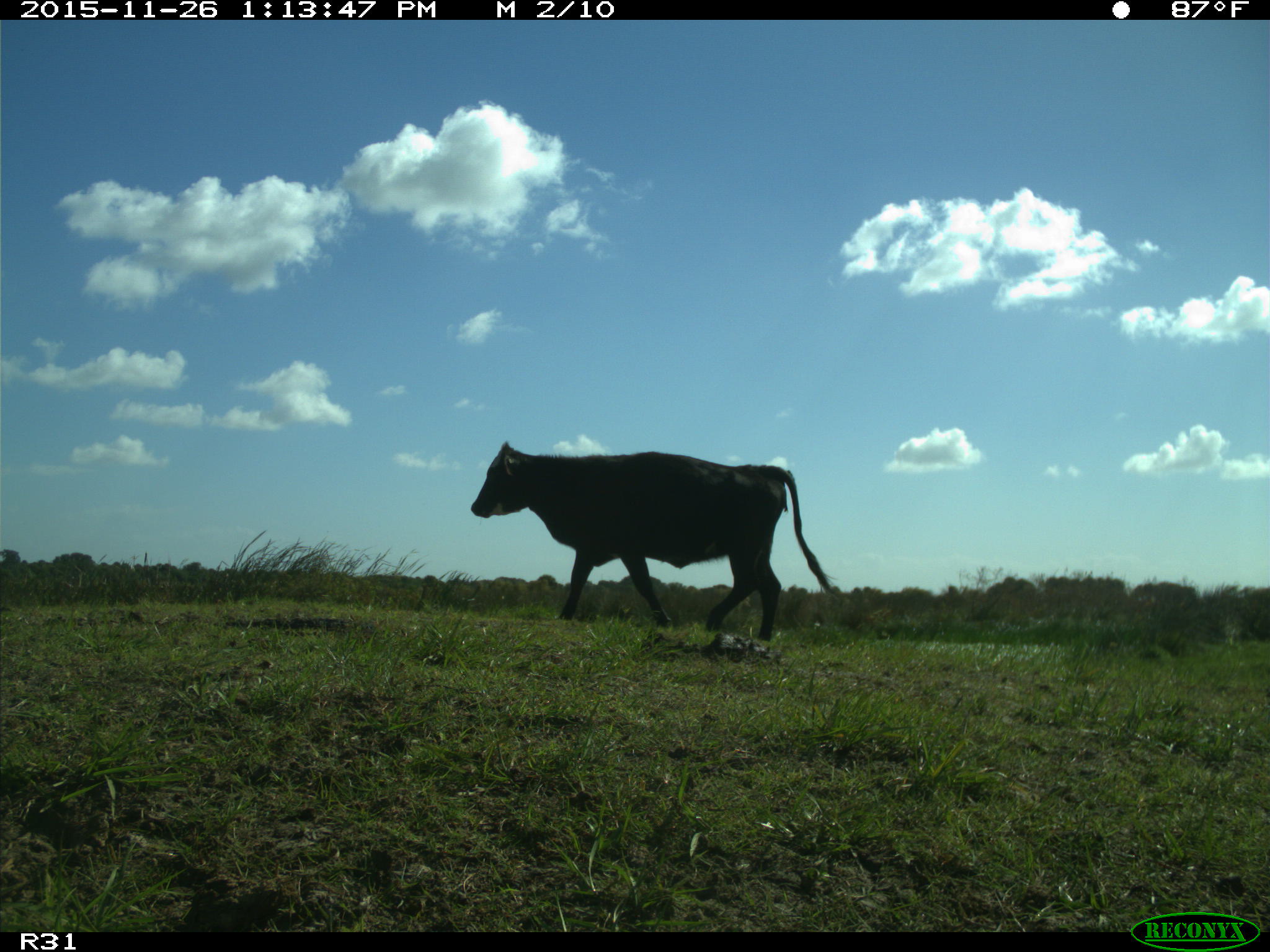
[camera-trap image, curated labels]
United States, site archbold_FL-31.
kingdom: Animalia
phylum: Chordata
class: Mammalia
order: Artiodactyla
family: Bovidae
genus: Bos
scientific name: Bos taurus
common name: domestic cow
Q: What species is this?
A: Bos taurus (domestic cow).